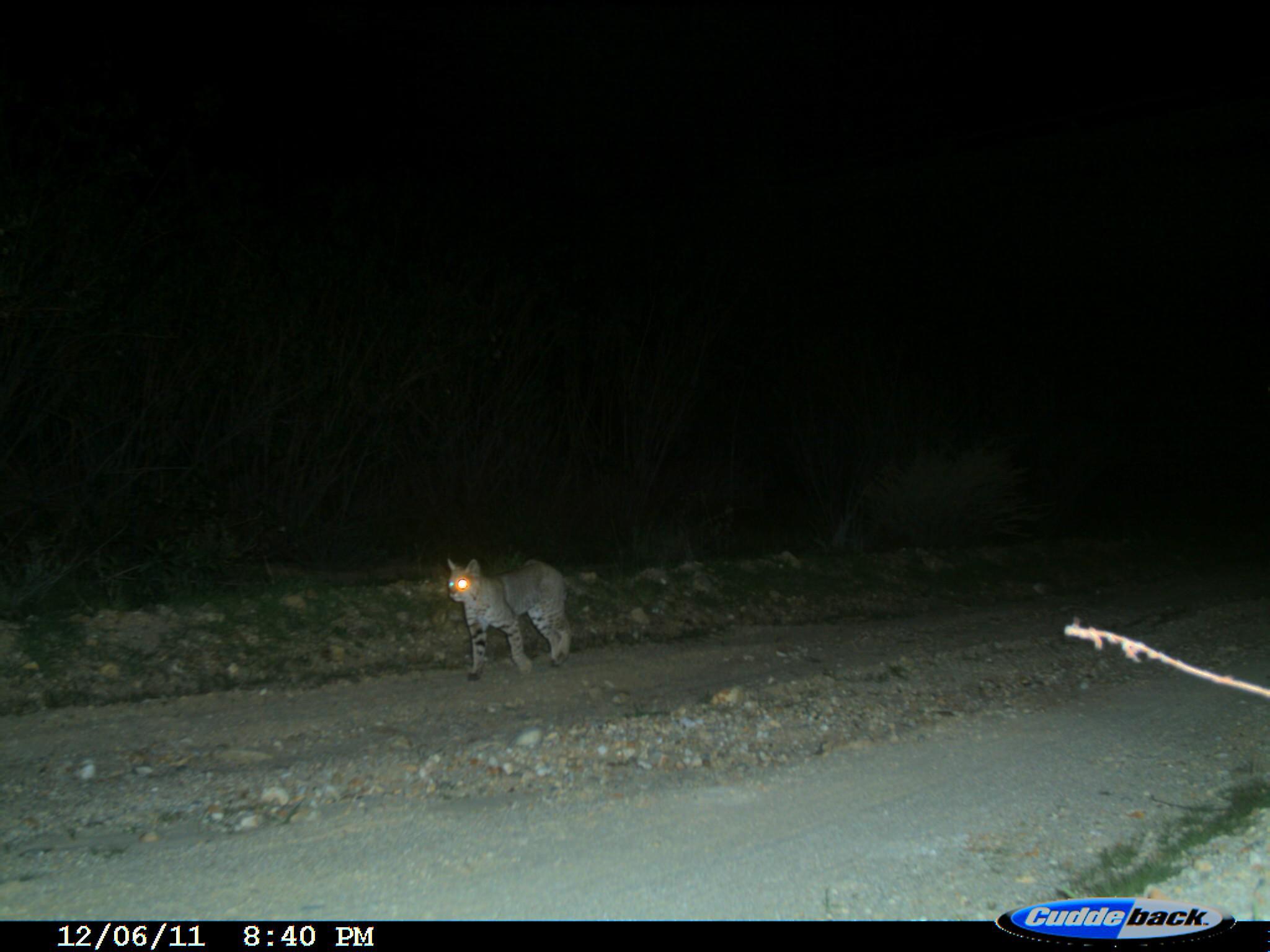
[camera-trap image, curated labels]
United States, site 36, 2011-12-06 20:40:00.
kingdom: Animalia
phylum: Chordata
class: Mammalia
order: Carnivora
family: Felidae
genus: Lynx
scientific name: Lynx rufus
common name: bobcat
Bobcat (Lynx rufus).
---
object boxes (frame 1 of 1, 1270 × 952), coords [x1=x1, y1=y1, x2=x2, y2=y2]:
bobcat: [x1=438, y1=554, x2=575, y2=681]